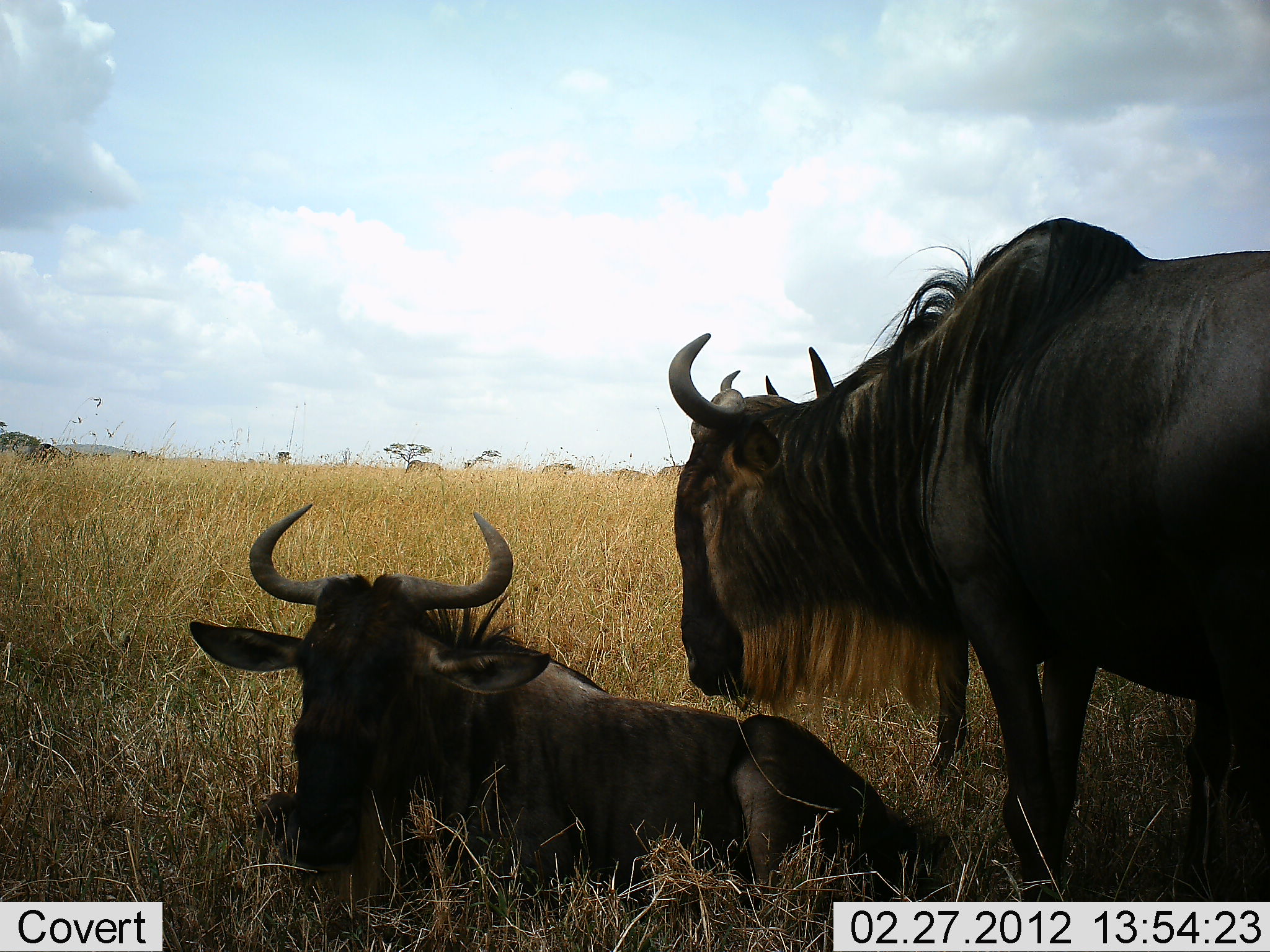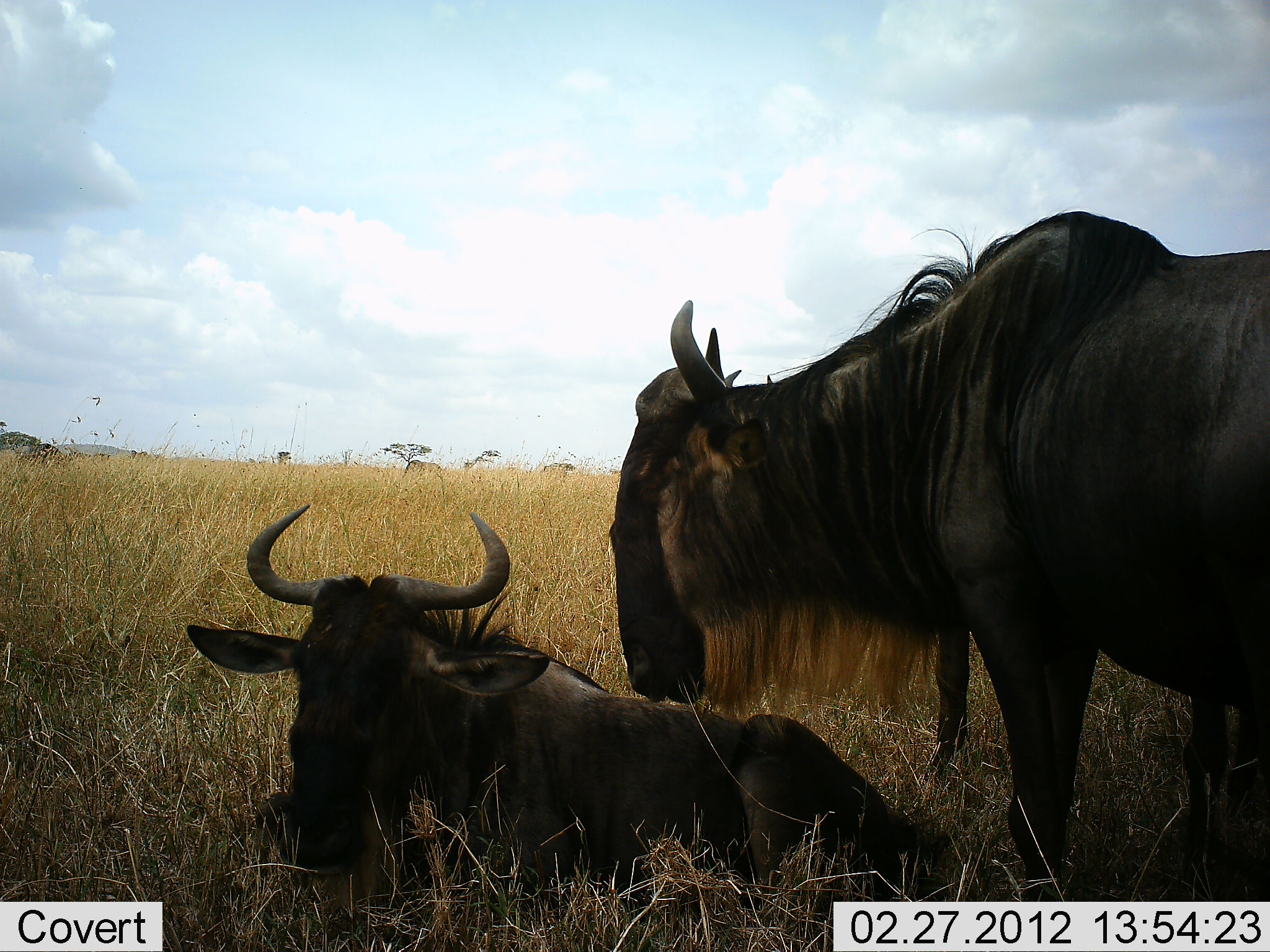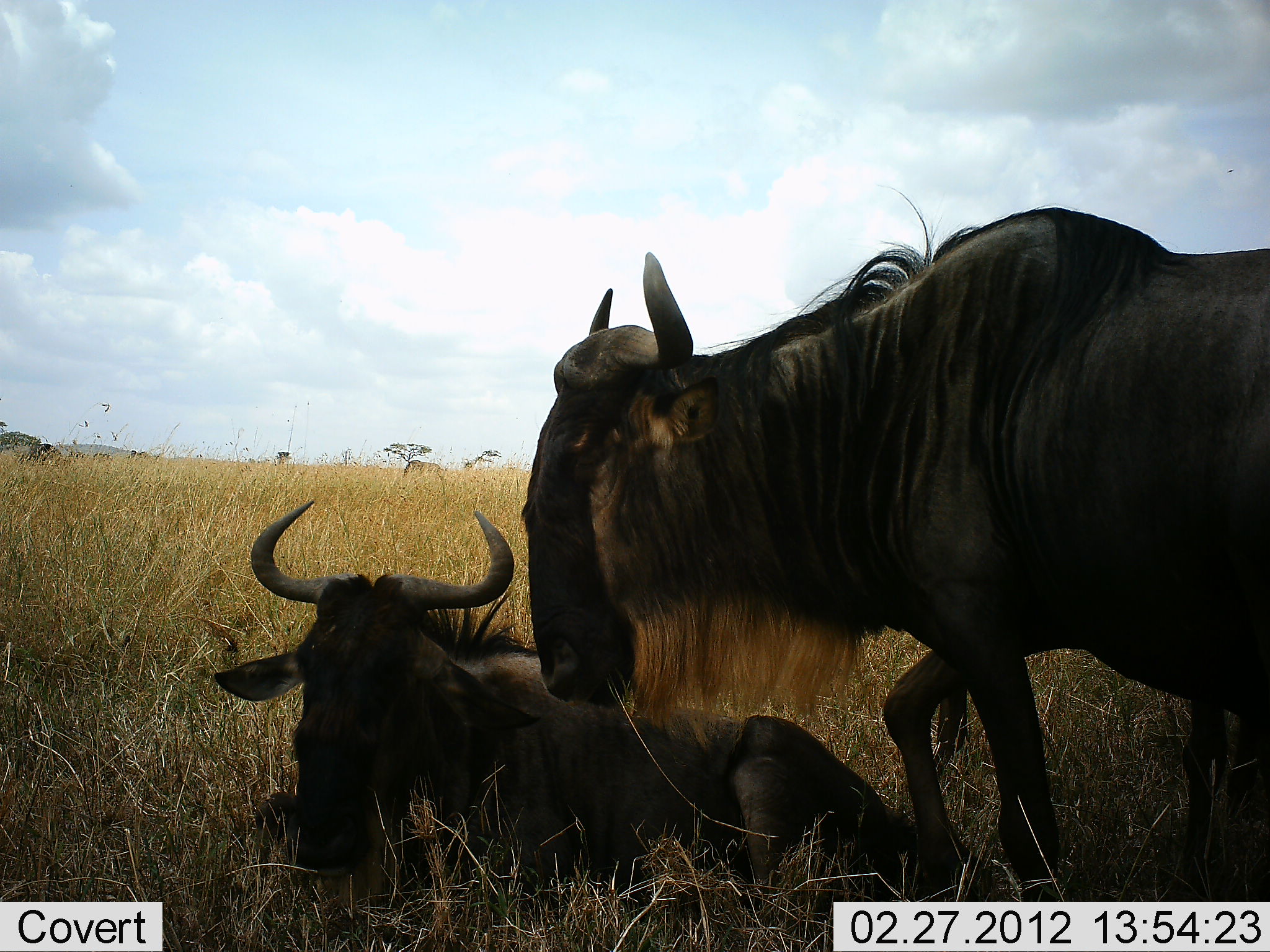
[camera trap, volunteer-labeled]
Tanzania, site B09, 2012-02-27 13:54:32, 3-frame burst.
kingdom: Animalia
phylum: Chordata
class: Mammalia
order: Artiodactyla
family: Bovidae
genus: Connochaetes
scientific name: Connochaetes taurinus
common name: blue wildebeest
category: wildebeest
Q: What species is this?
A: Wildebeest (blue wildebeest) (Connochaetes taurinus).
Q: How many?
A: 3.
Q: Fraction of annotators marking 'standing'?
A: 76%.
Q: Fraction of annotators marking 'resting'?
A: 92%.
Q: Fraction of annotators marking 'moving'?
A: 8%.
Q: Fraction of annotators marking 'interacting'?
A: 8%.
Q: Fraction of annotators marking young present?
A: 4%.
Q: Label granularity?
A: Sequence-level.